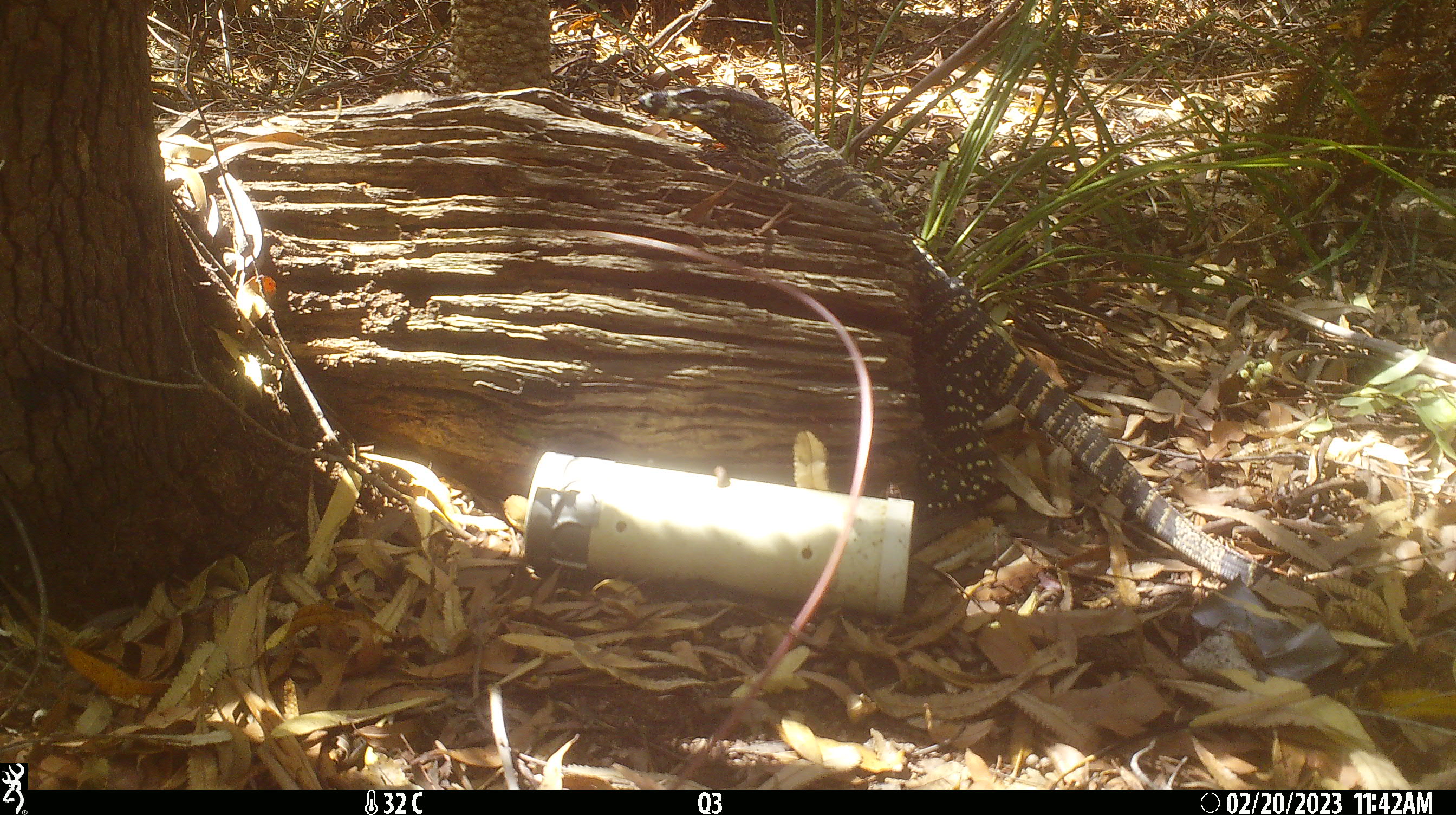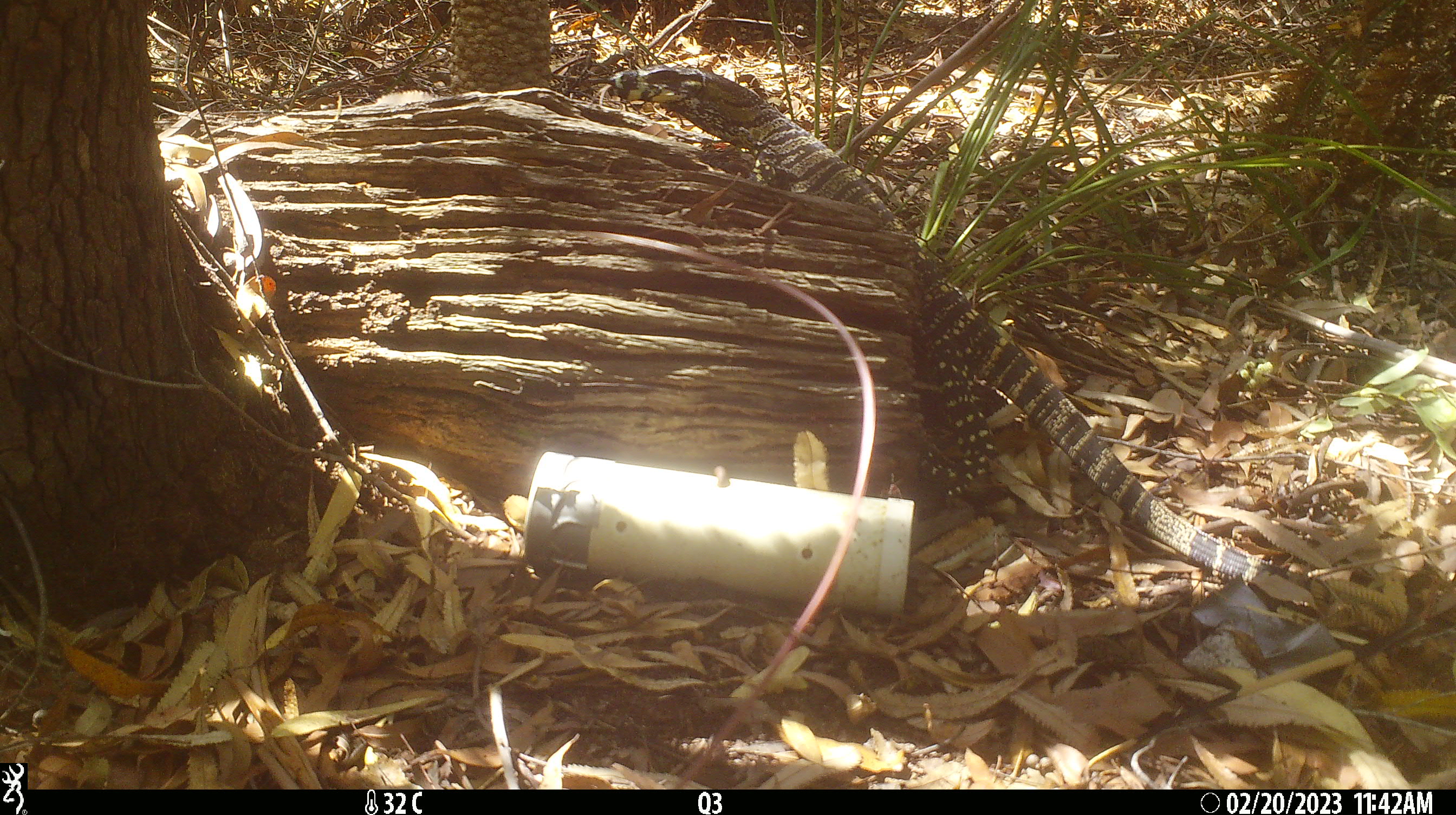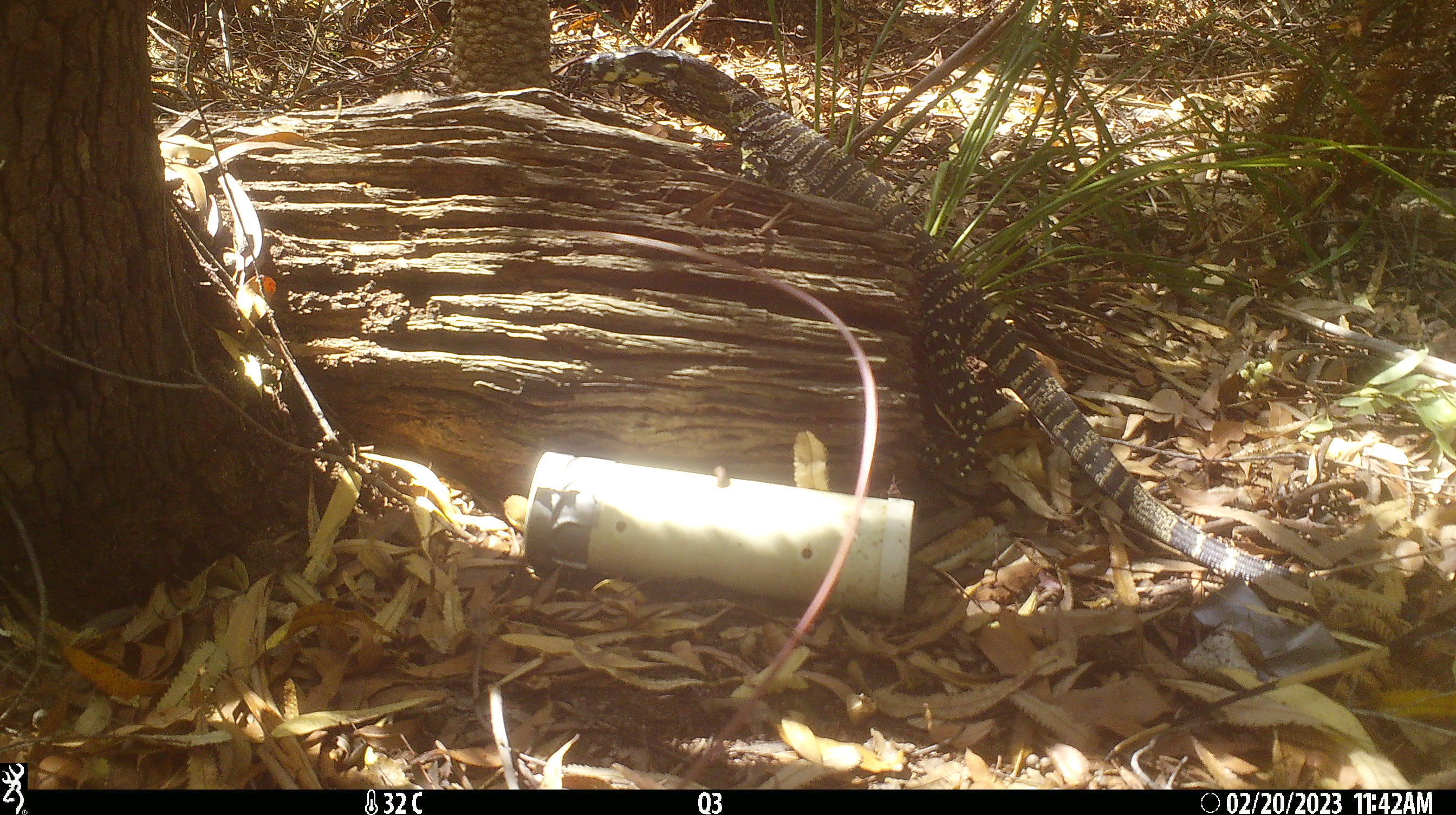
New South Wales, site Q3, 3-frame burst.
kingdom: Animalia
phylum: Chordata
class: Reptilia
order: Squamata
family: Varanidae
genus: Varanus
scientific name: Varanus varius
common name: lace monitor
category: goanna